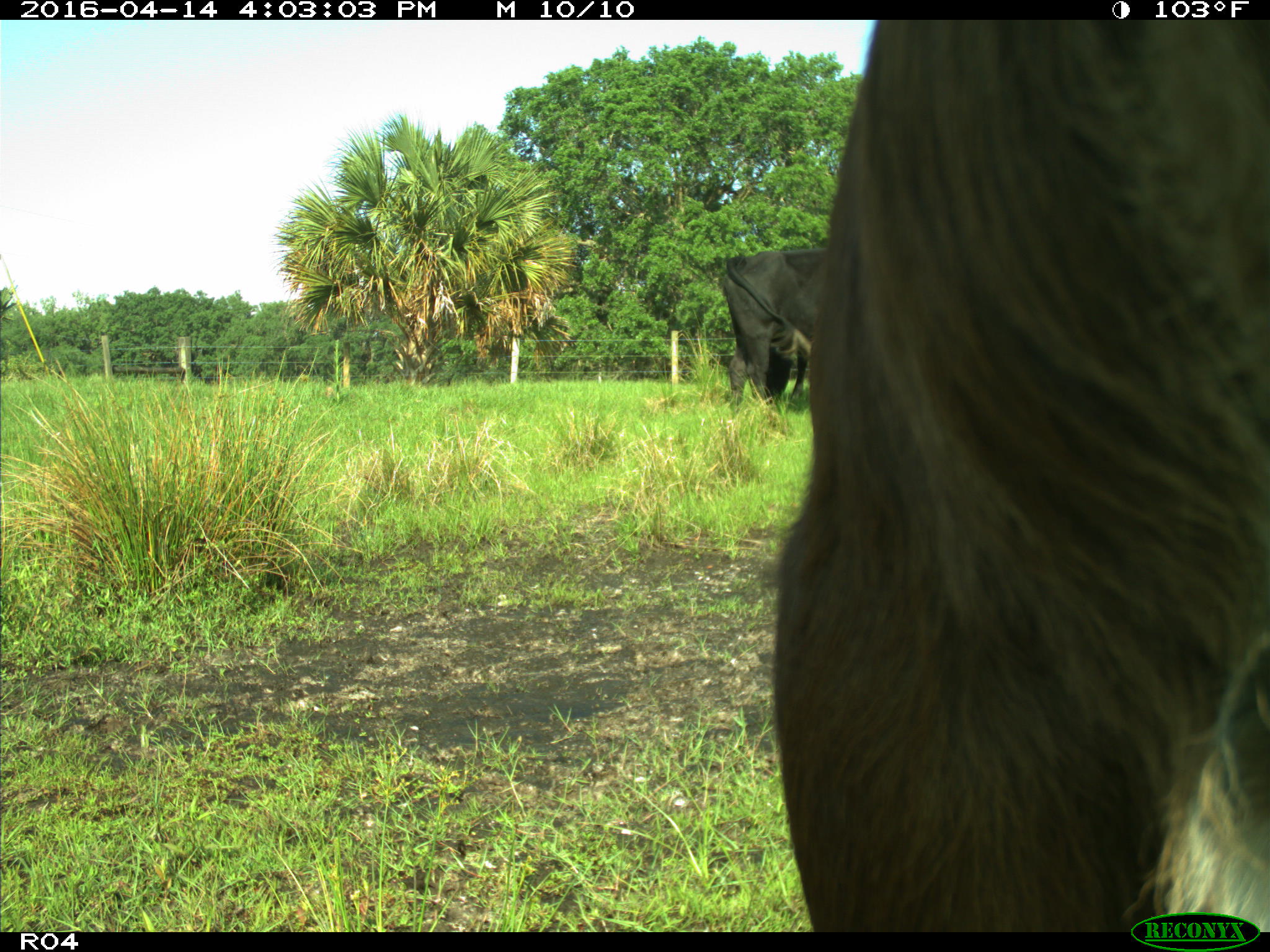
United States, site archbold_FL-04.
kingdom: Animalia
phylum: Chordata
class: Mammalia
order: Artiodactyla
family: Bovidae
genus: Bos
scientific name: Bos taurus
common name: domestic cow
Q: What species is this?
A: Bos taurus (domestic cow).